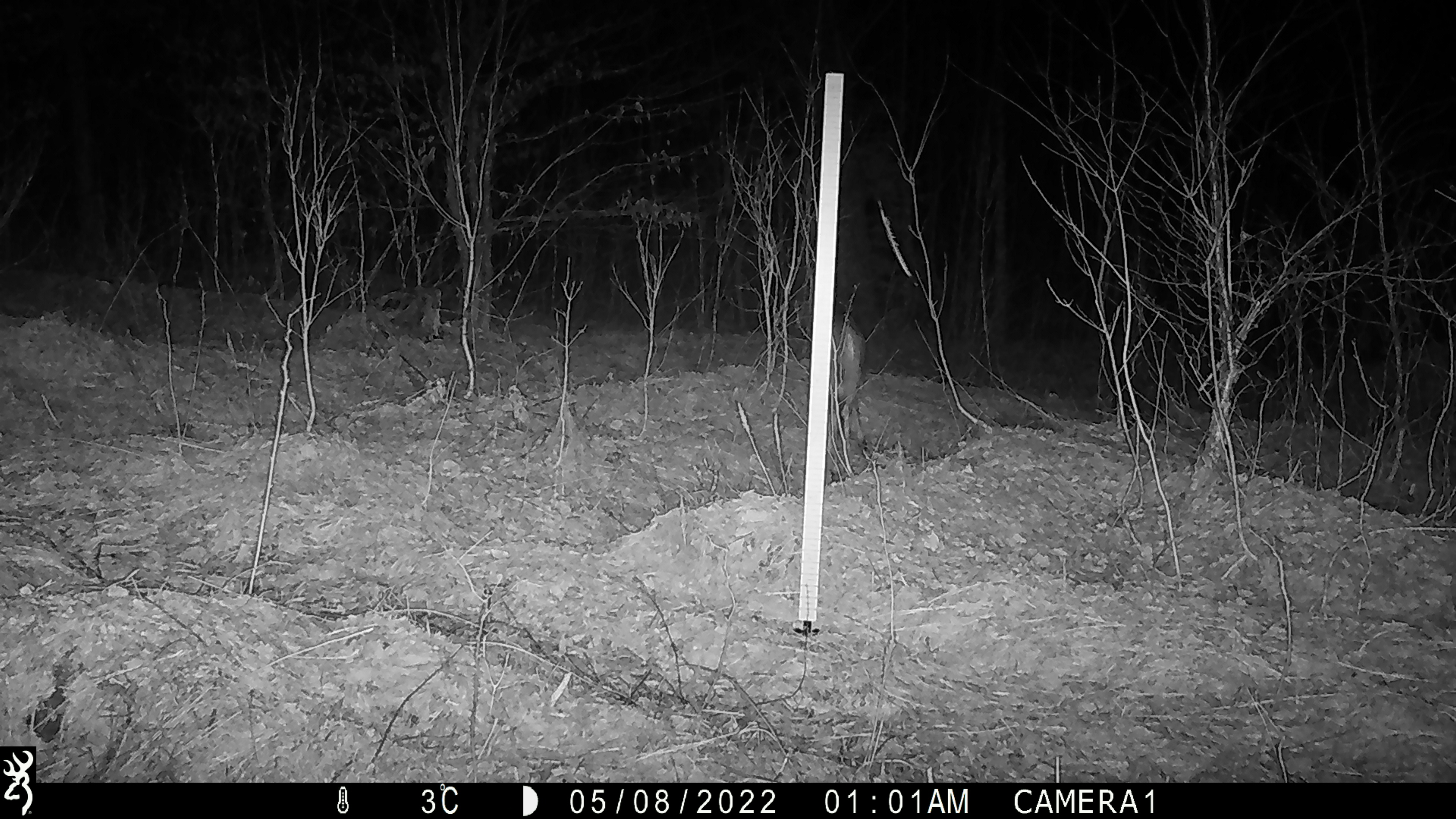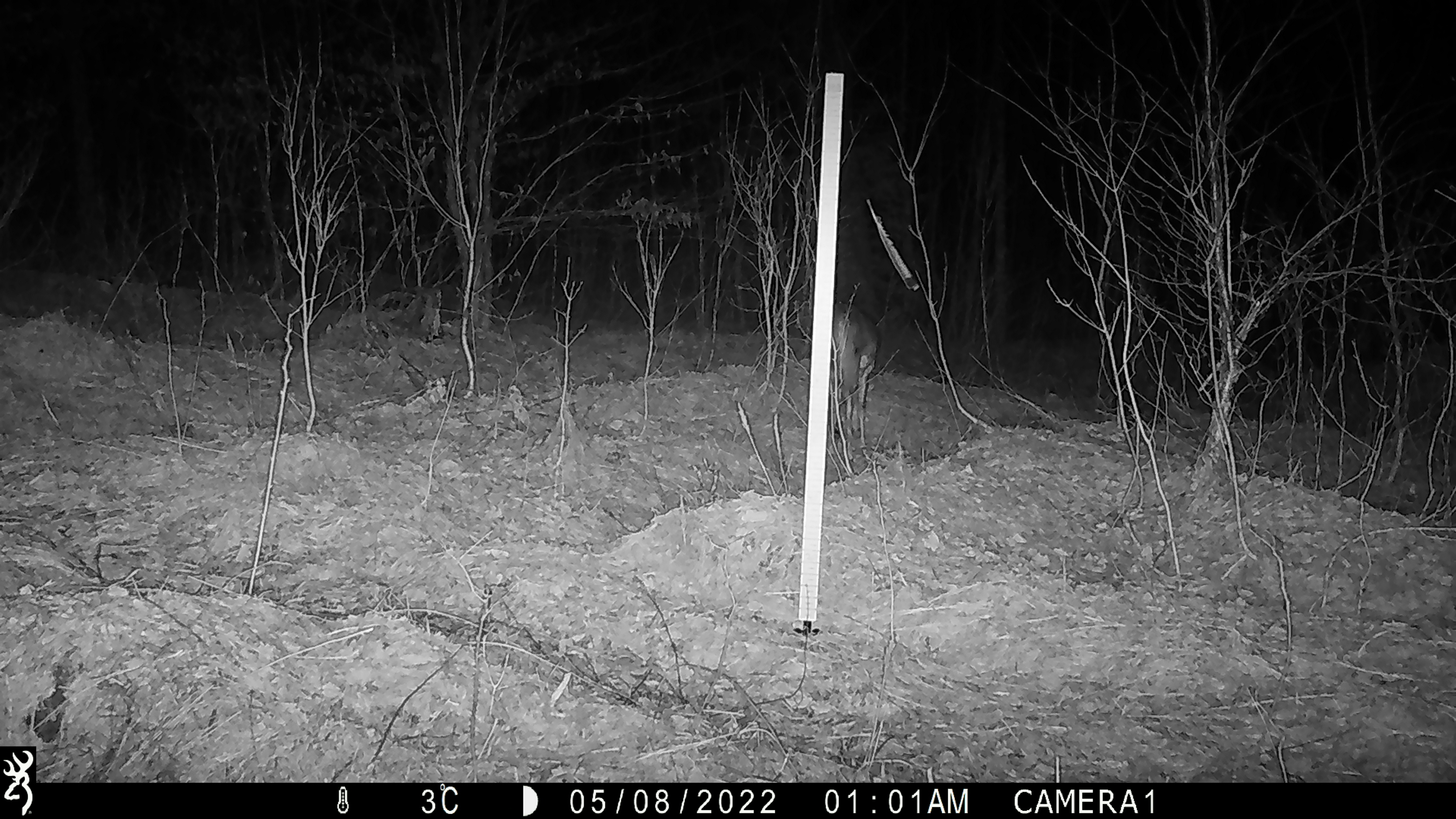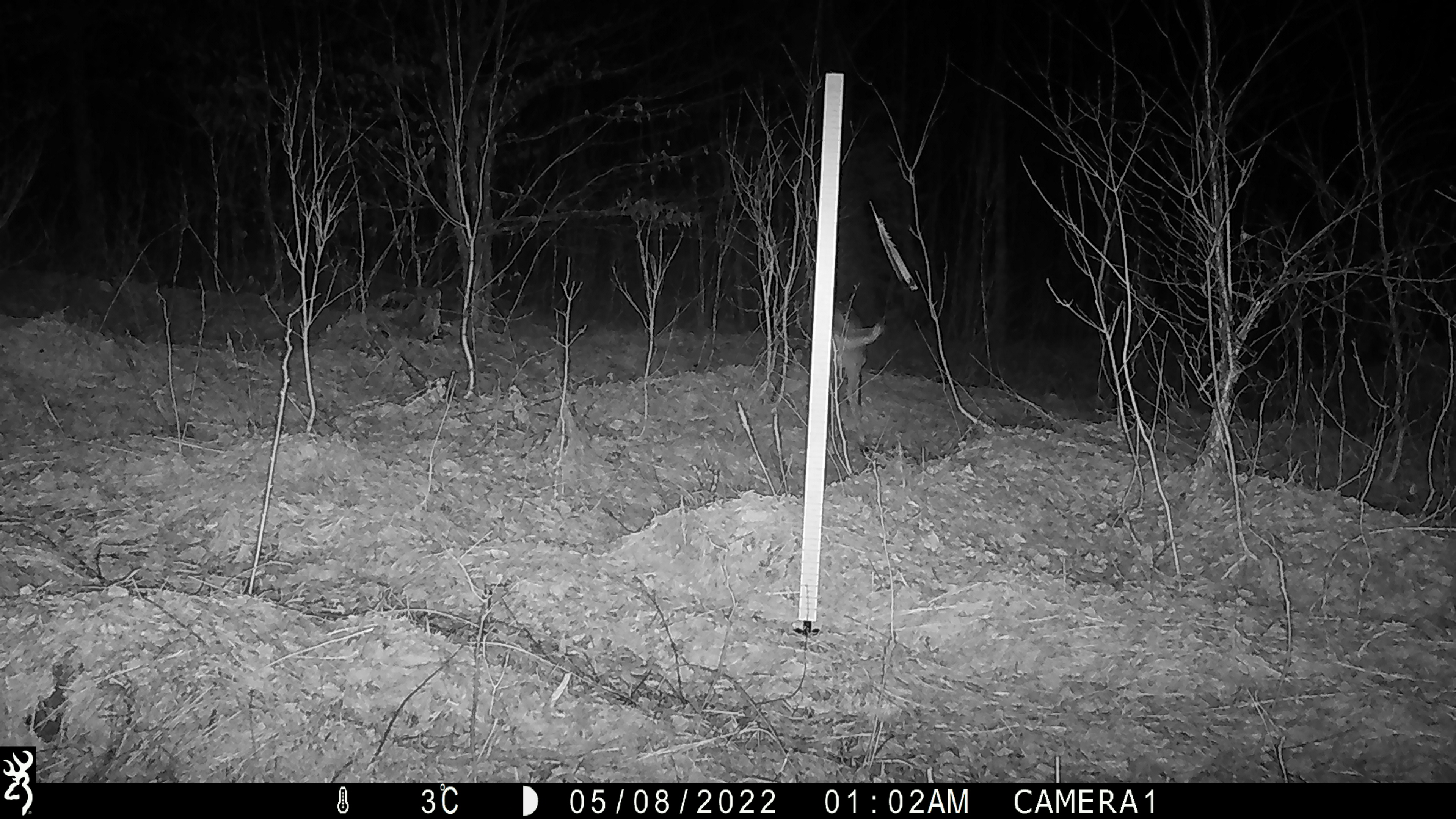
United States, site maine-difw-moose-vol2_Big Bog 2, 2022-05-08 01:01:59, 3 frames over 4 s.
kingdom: Animalia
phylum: Chordata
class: Mammalia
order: Artiodactyla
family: Cervidae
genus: Odocoileus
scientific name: Odocoileus virginianus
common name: white-tailed deer